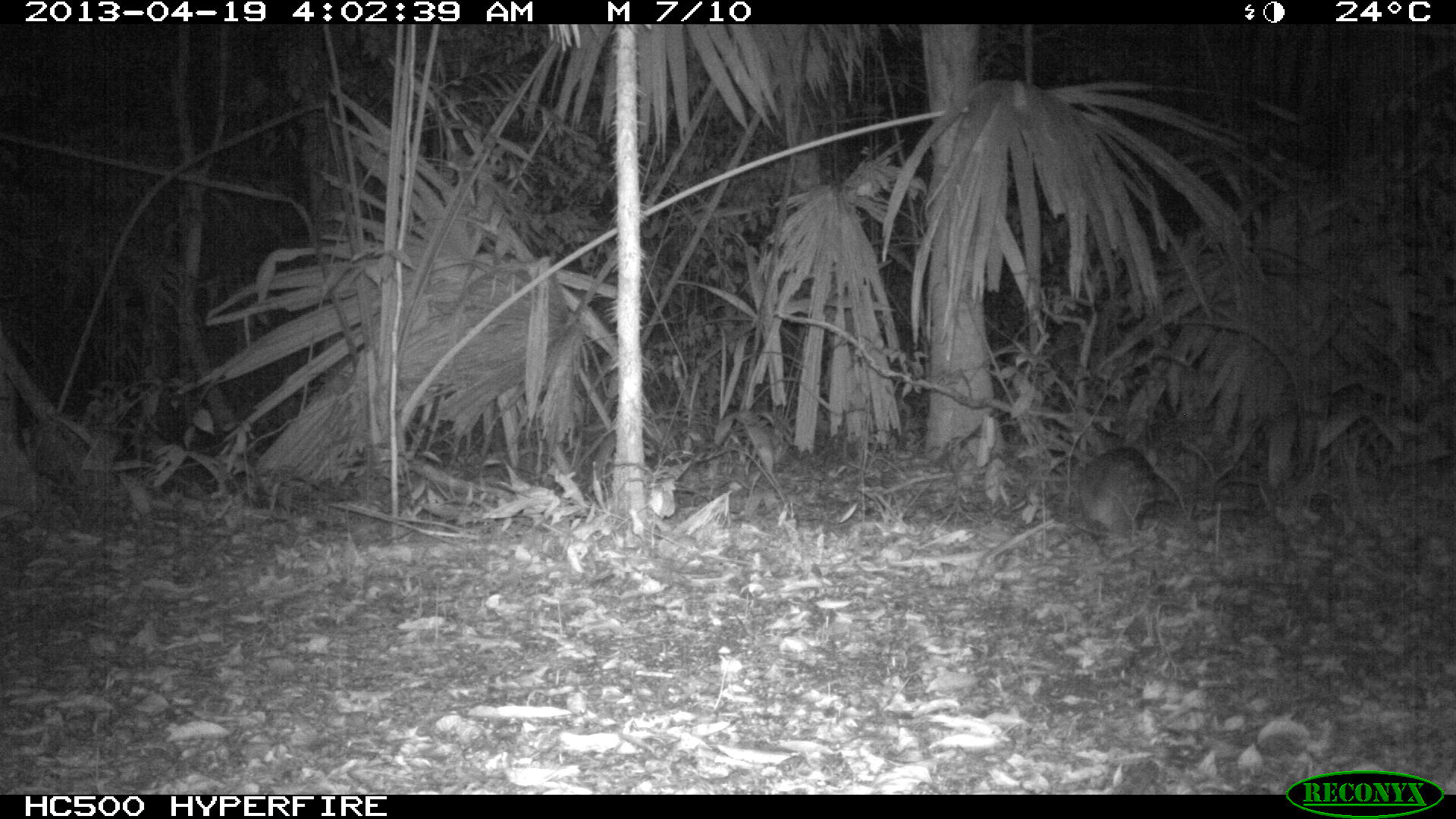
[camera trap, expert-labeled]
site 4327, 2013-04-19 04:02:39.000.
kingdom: Animalia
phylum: Chordata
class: Mammalia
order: Rodentia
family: Cuniculidae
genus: Cuniculus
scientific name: Cuniculus paca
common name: lowland paca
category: agouti paca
Agouti paca (lowland paca) (Cuniculus paca), count 1.